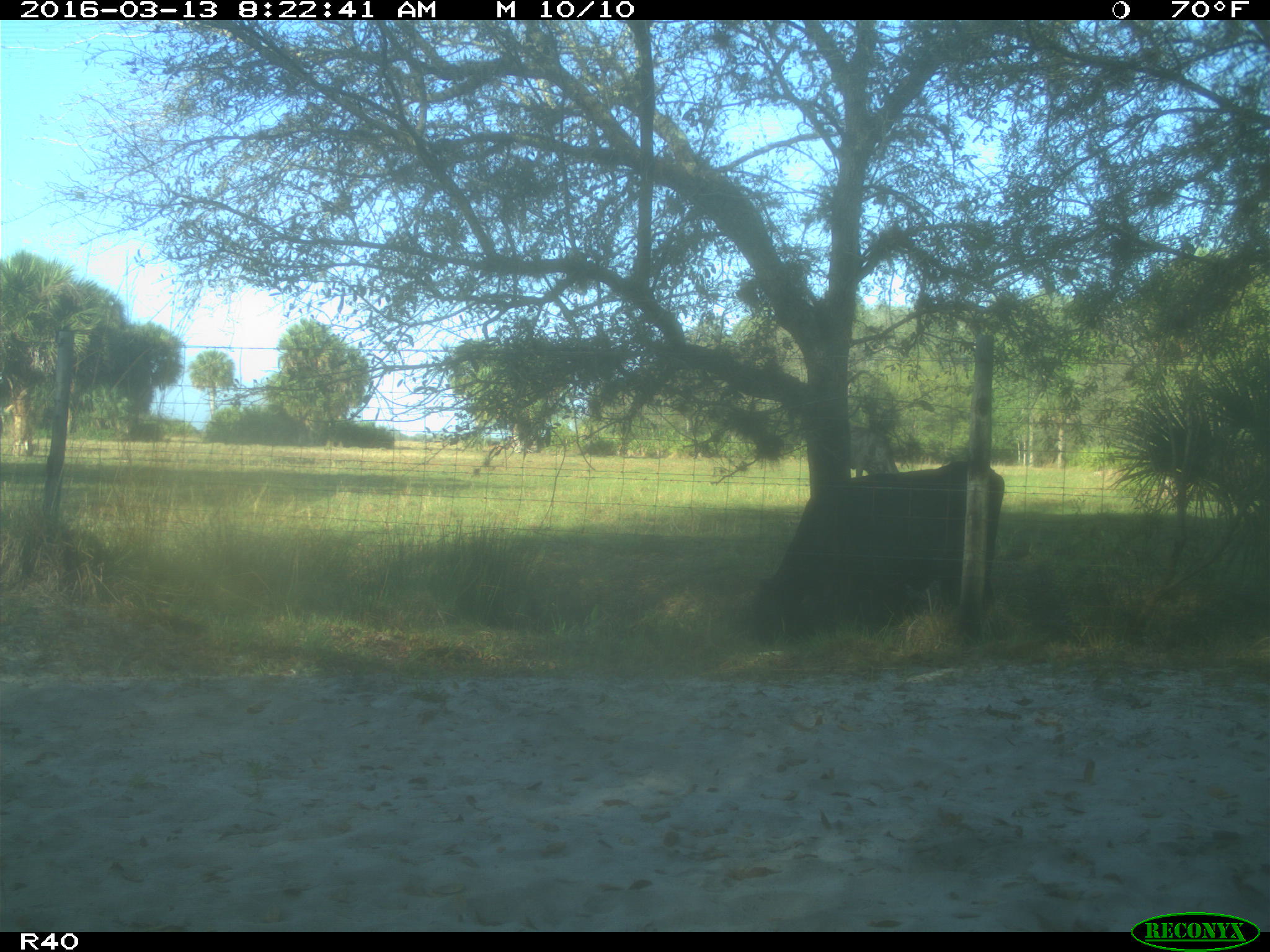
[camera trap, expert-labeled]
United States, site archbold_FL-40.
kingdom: Animalia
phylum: Chordata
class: Mammalia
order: Artiodactyla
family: Bovidae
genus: Bos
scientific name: Bos taurus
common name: domestic cow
Bos taurus (domestic cow).